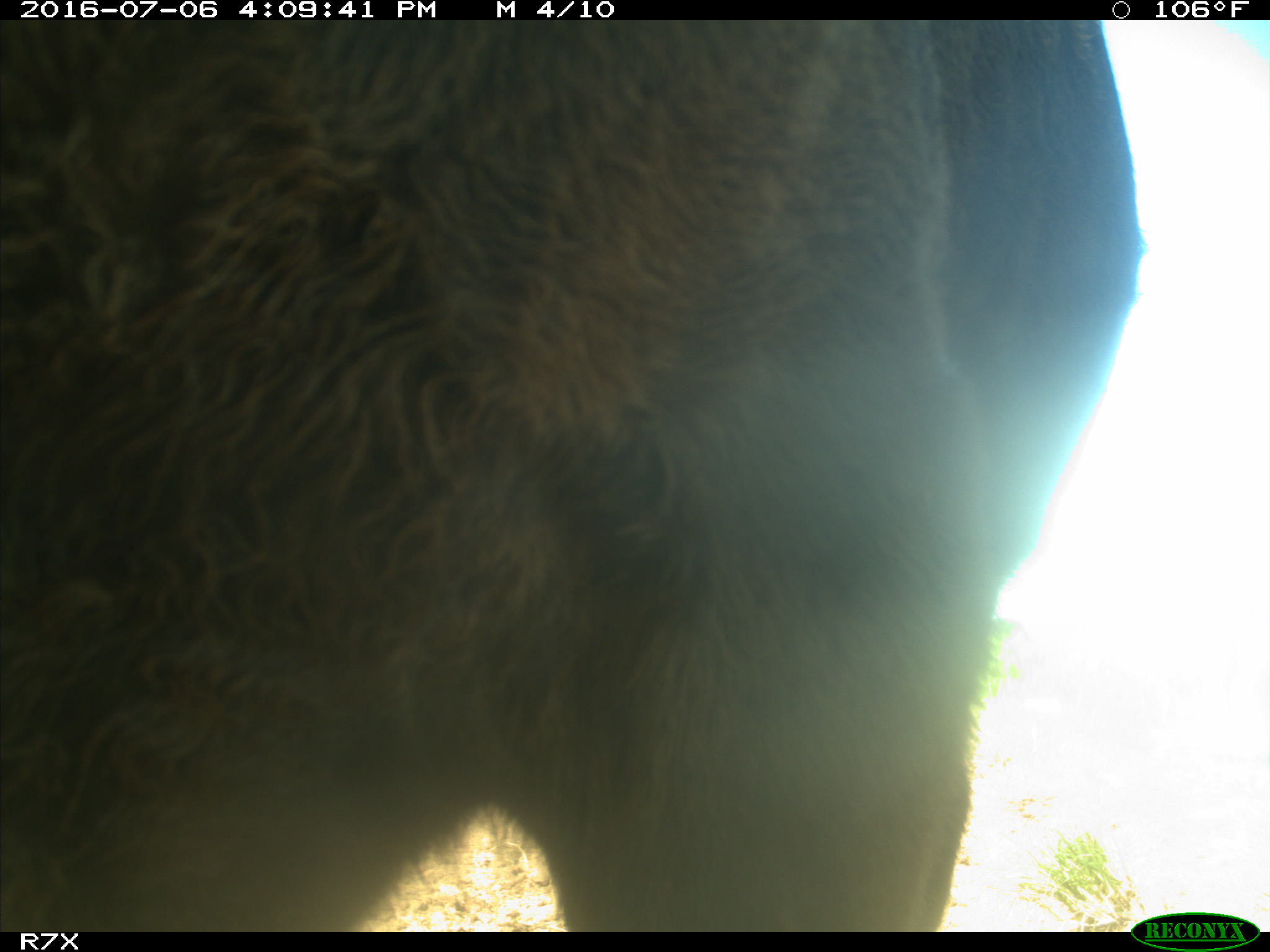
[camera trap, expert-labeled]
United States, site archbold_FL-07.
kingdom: Animalia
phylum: Chordata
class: Mammalia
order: Artiodactyla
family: Bovidae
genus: Bos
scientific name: Bos taurus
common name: domestic cow